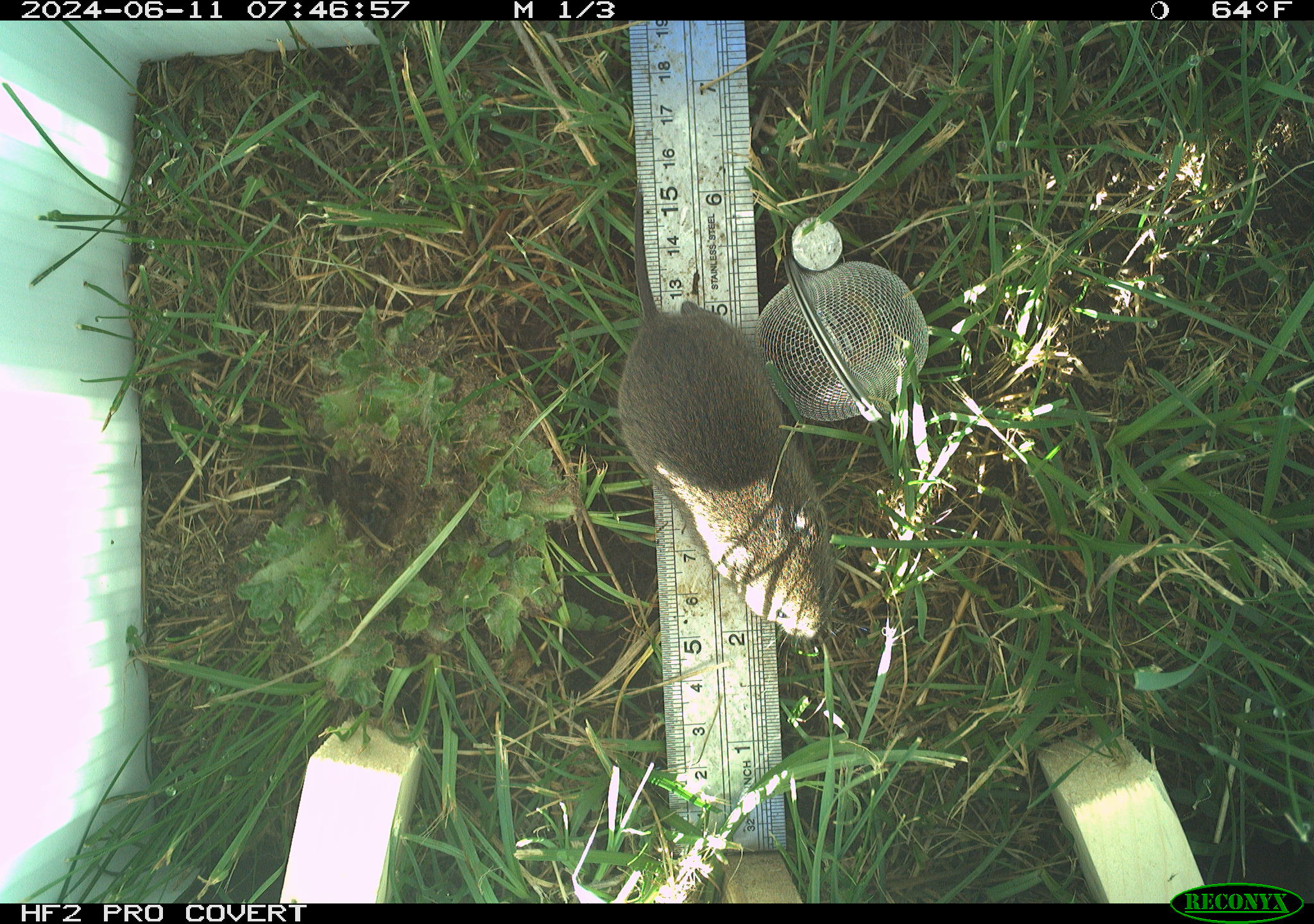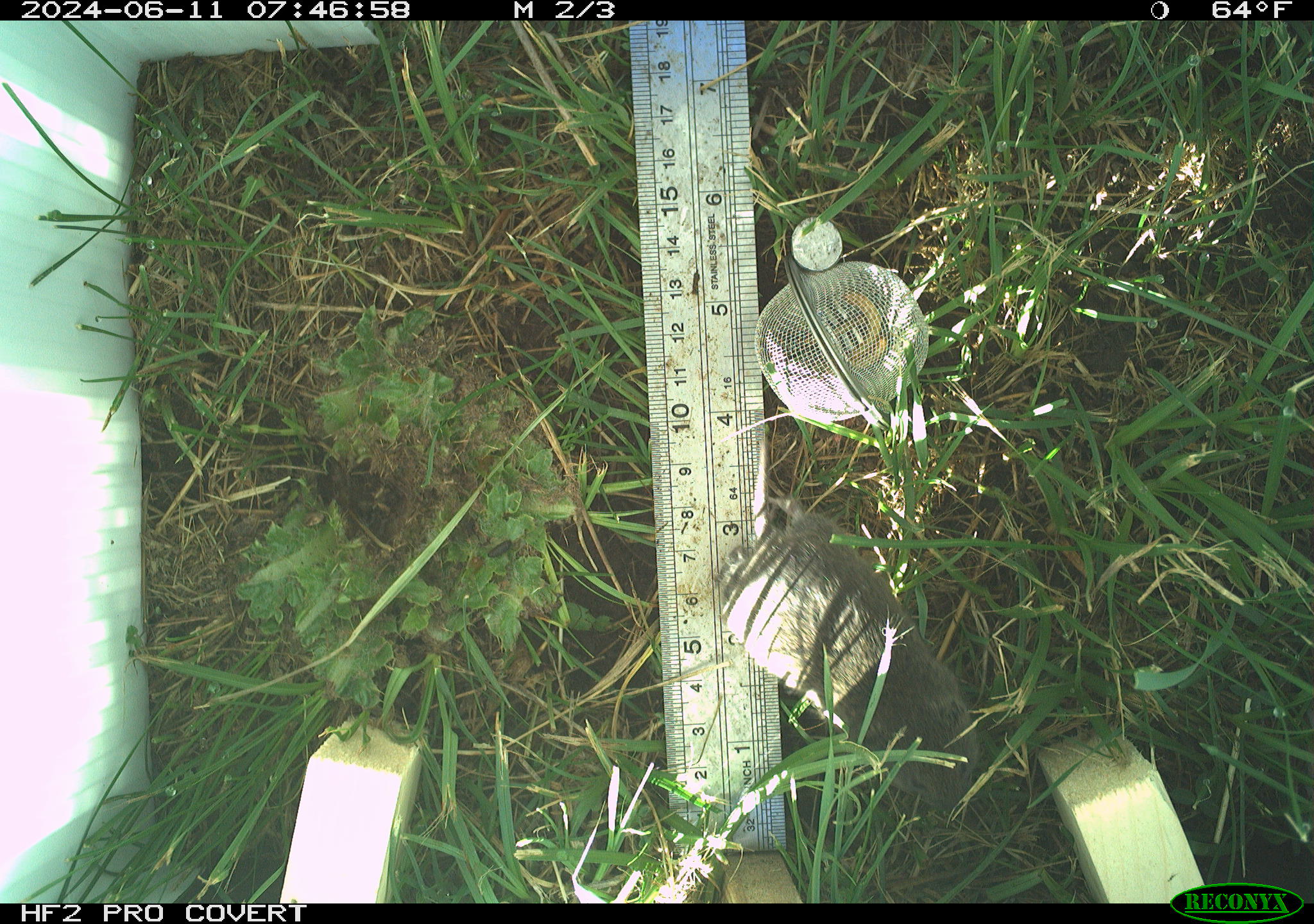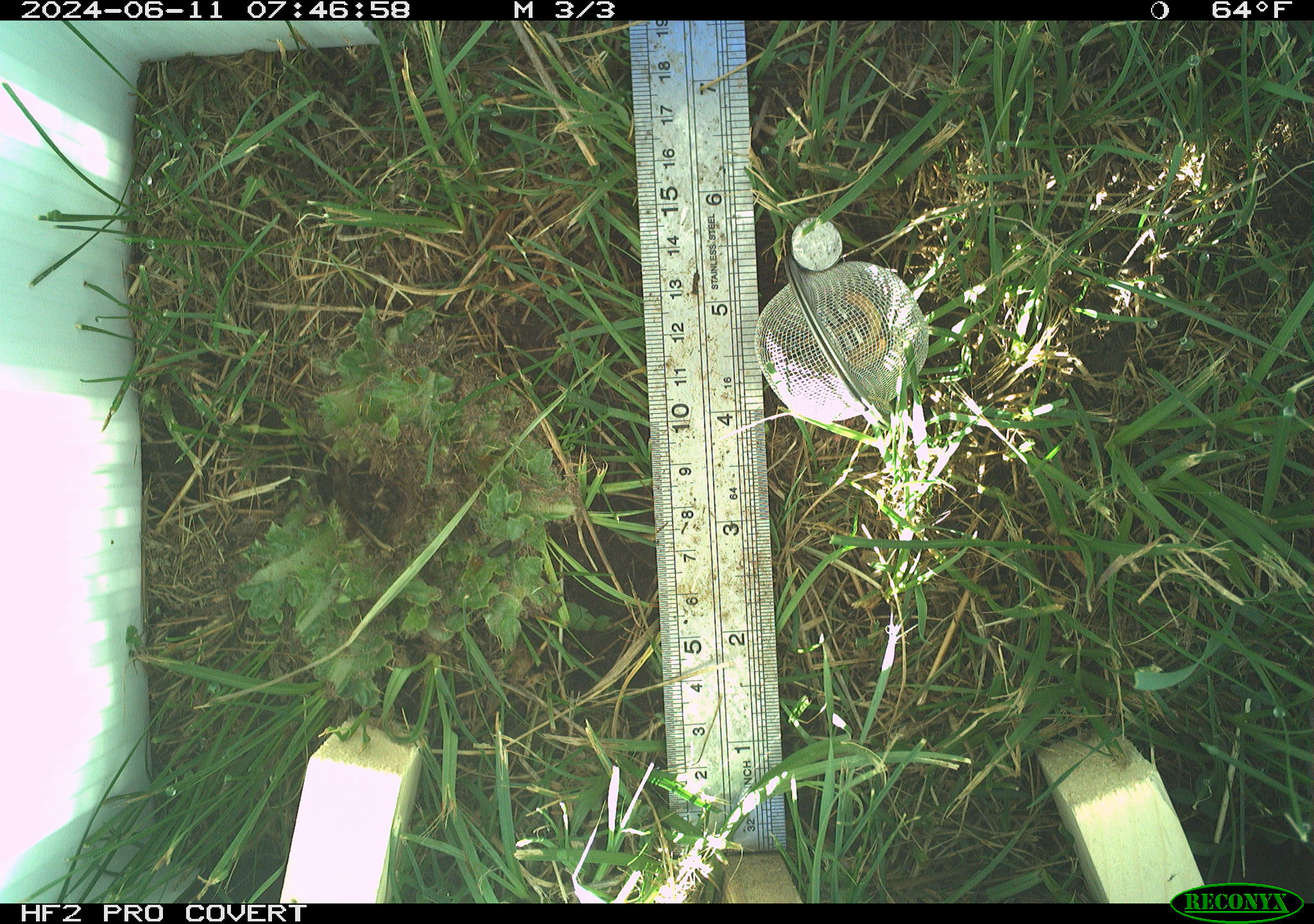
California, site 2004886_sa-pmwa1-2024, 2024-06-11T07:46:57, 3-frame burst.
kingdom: Animalia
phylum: Chordata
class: Mammalia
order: Rodentia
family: Cricetidae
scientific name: Arvicolinae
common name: voles, lemmings, and muskrats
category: arvicolinae subfamily